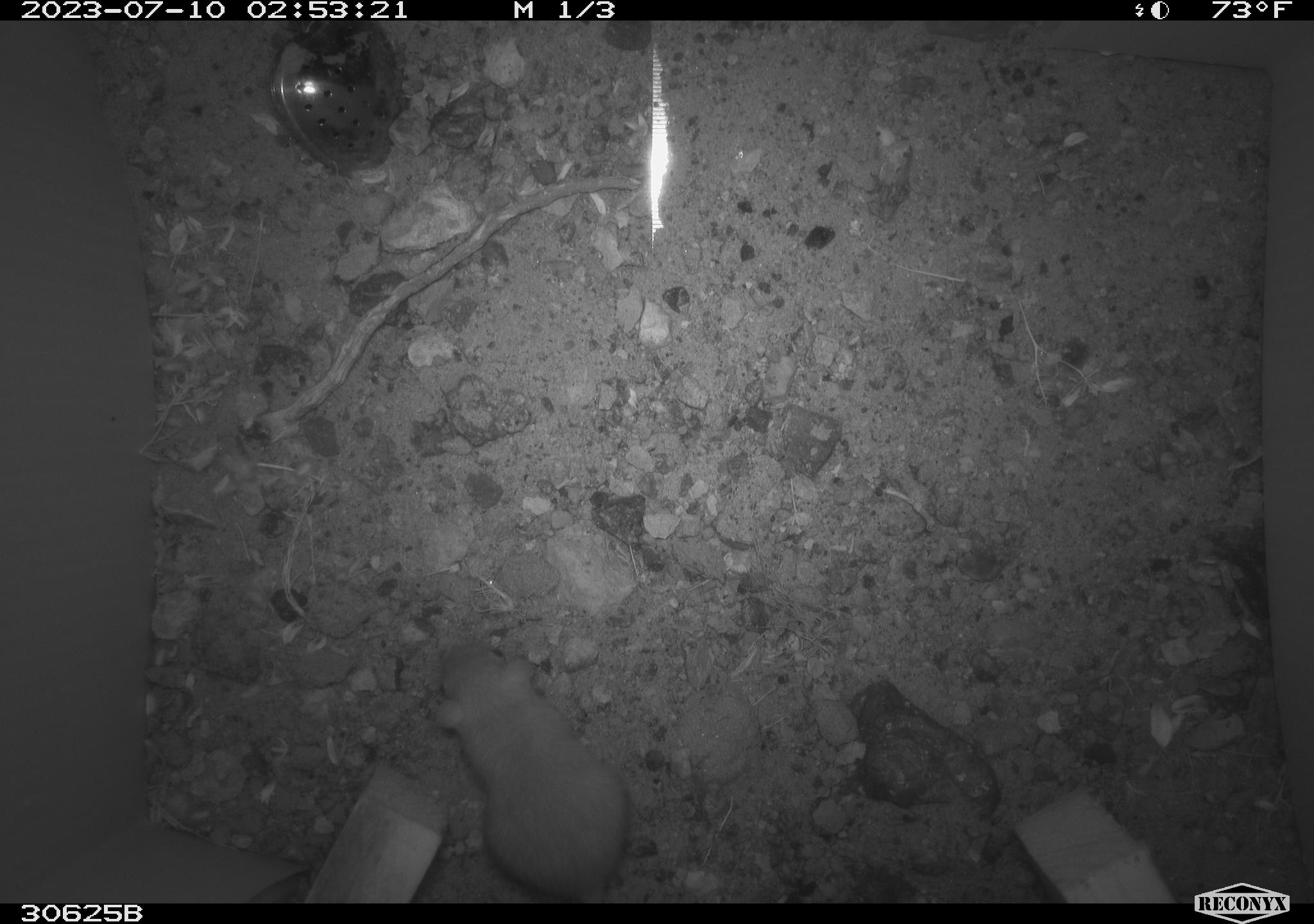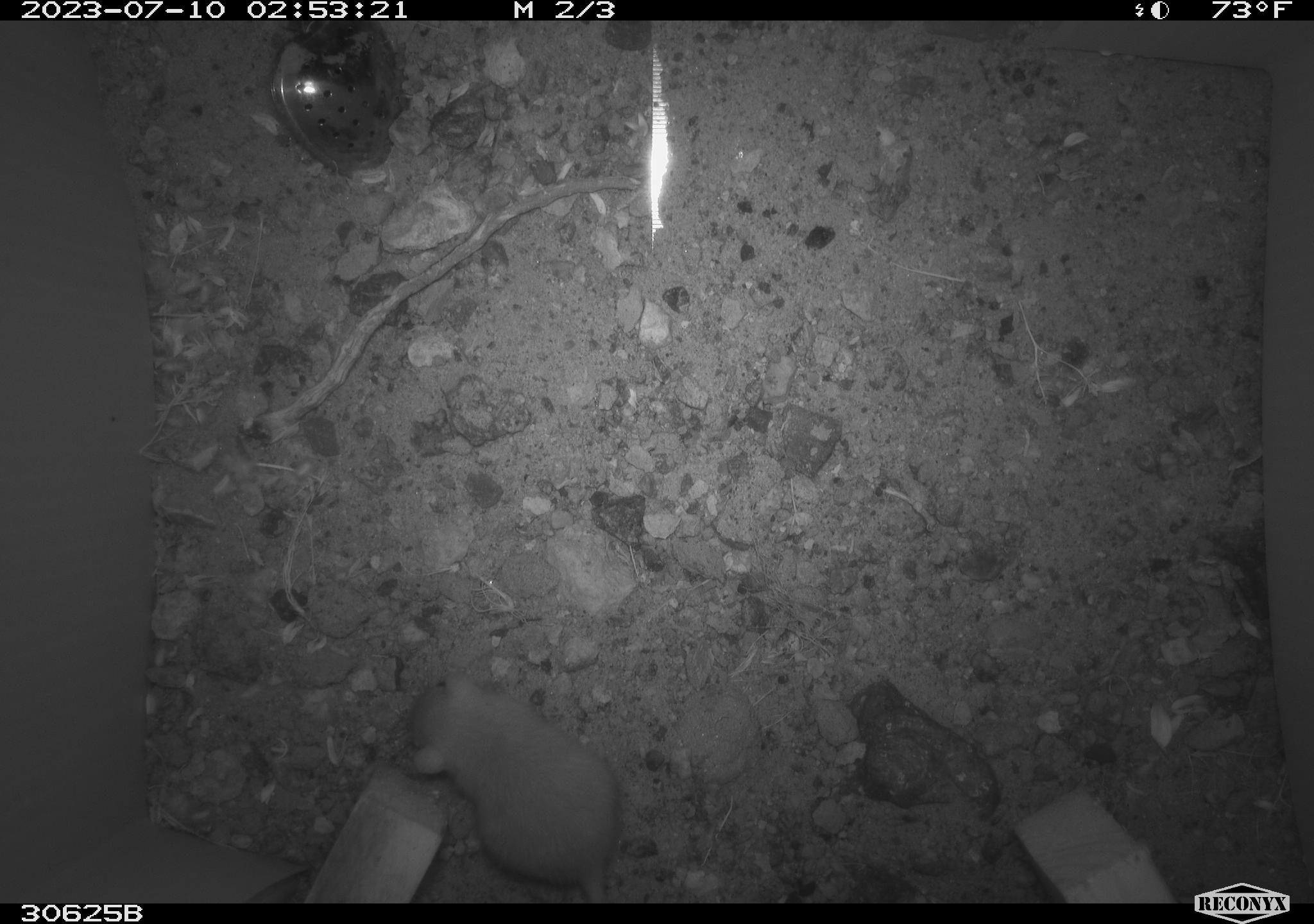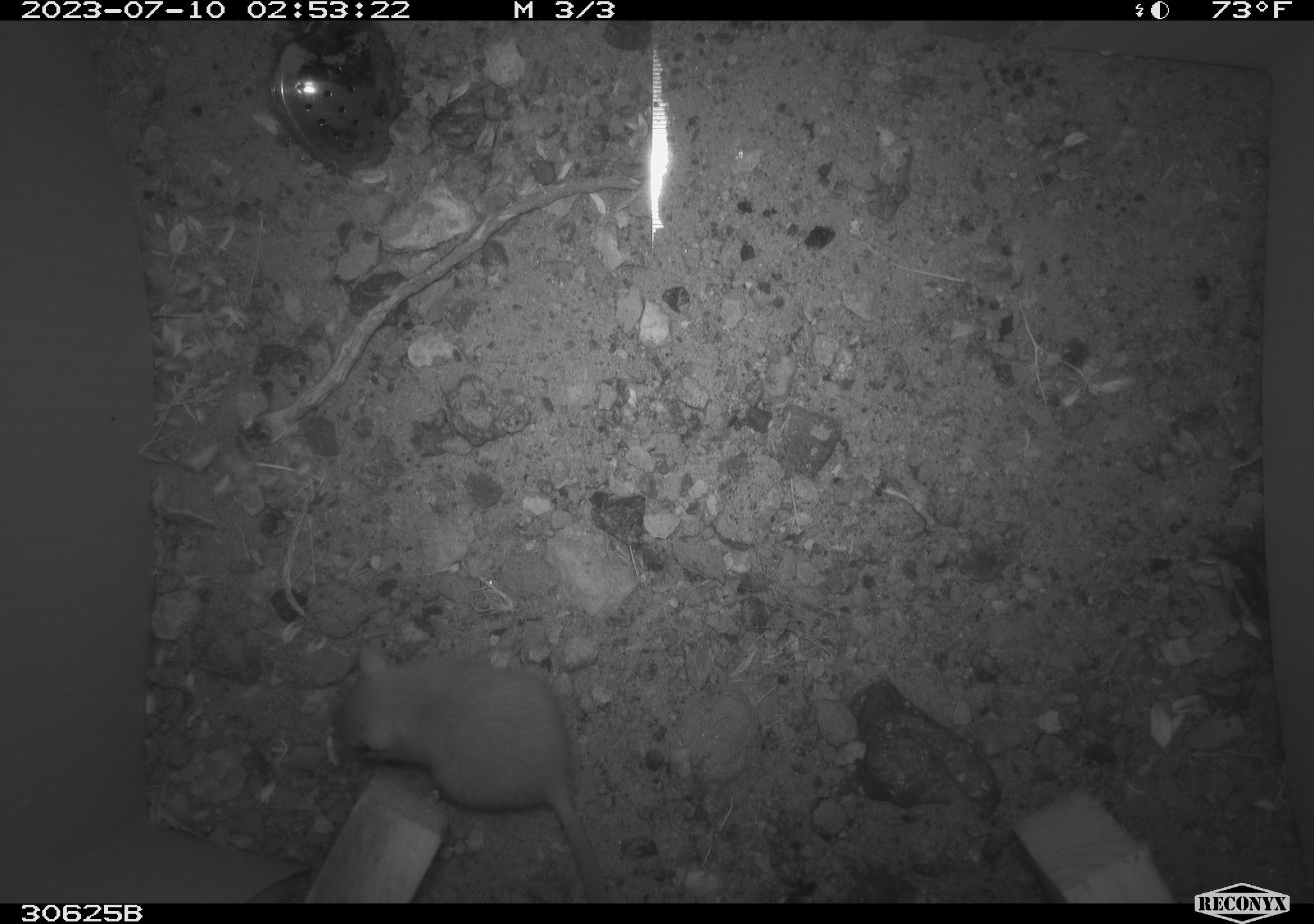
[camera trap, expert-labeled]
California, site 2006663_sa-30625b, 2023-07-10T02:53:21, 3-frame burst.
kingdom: Animalia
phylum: Chordata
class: Mammalia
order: Rodentia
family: Heteromyidae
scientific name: Heteromyidae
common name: kangaroo rats and pocket mice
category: heteromyidae family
Heteromyidae family (kangaroo rats and pocket mice) (Heteromyidae).